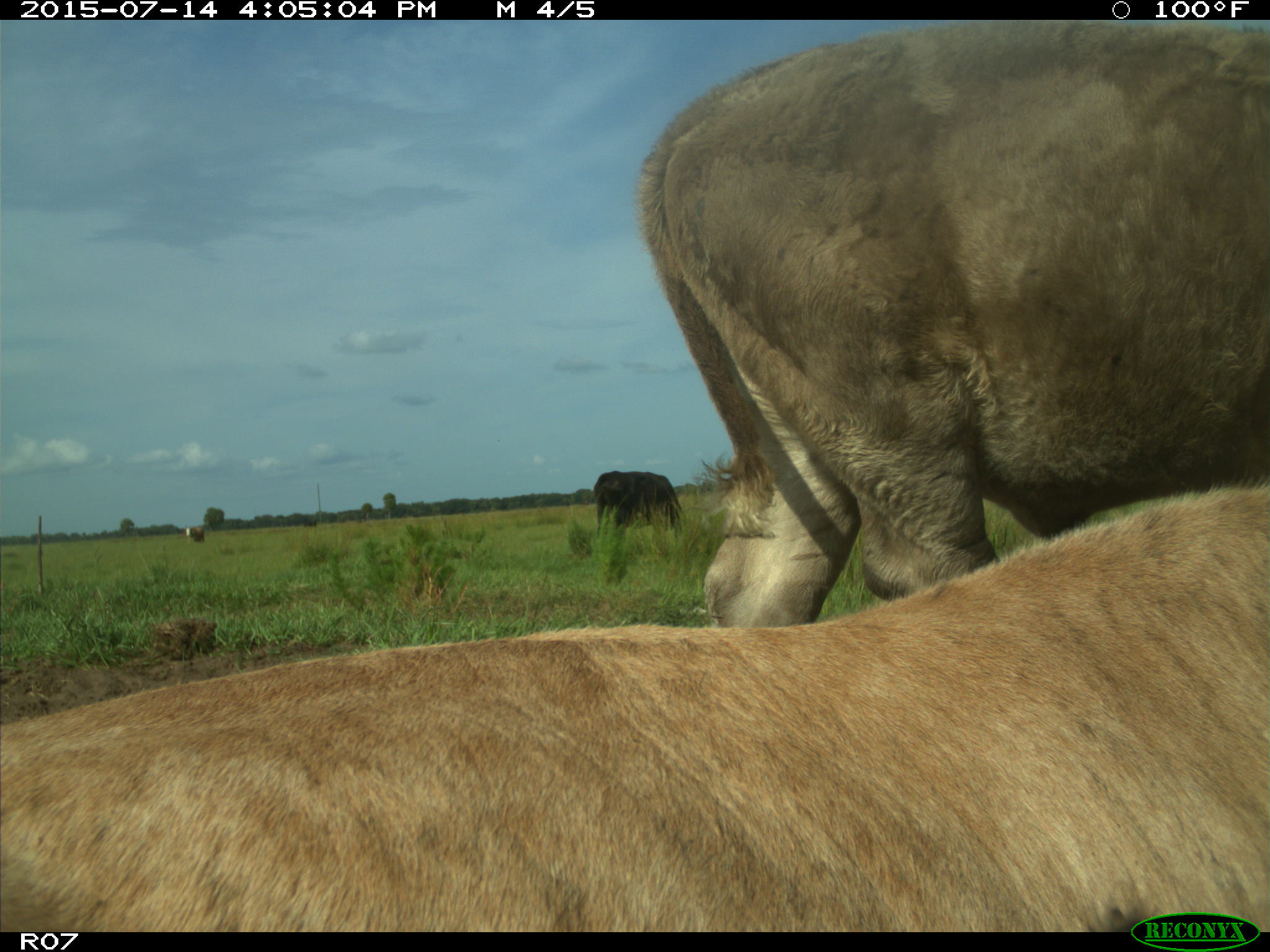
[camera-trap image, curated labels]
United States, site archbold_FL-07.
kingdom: Animalia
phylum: Chordata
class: Mammalia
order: Artiodactyla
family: Bovidae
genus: Bos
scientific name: Bos taurus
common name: domestic cow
Bos taurus (domestic cow).